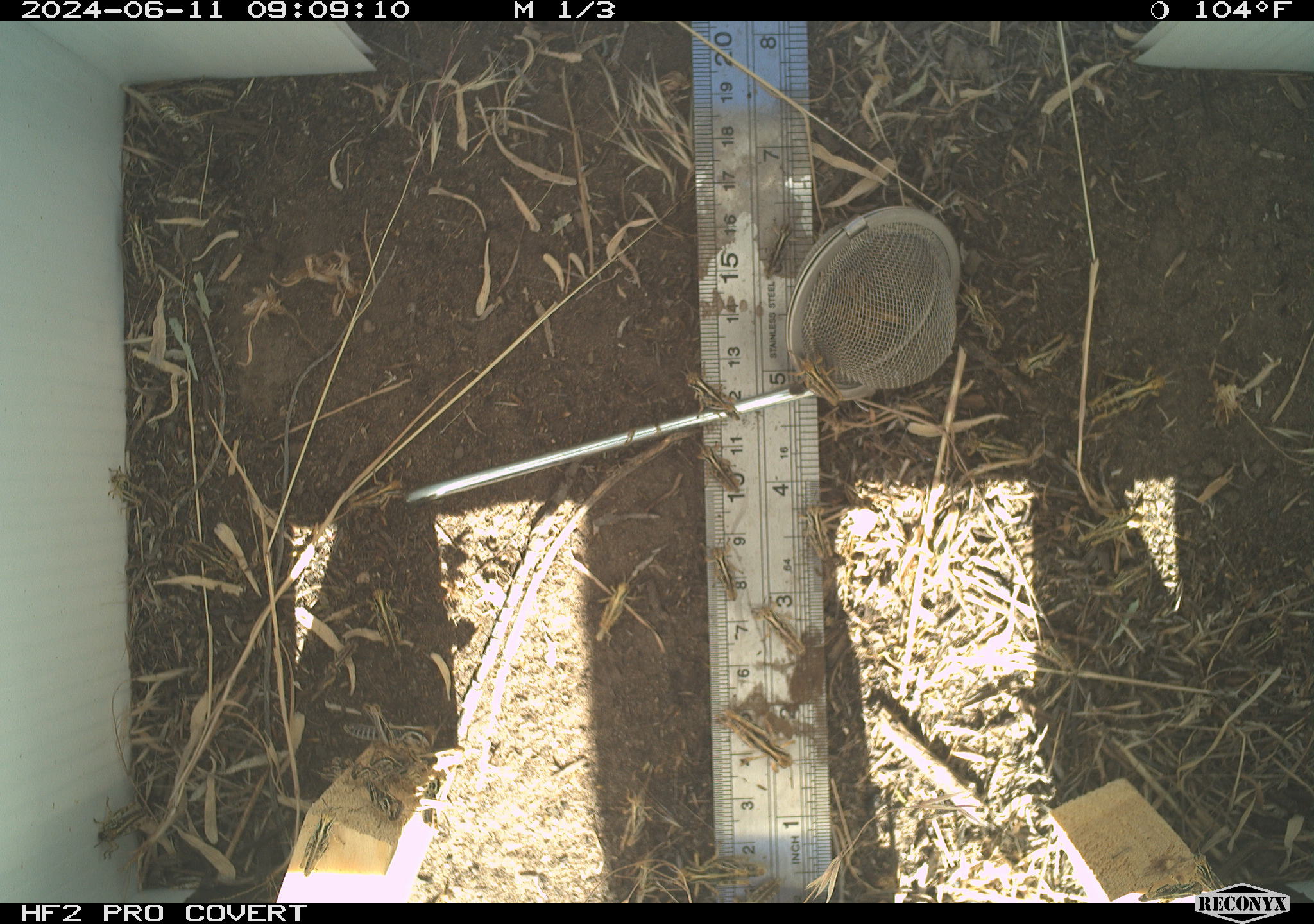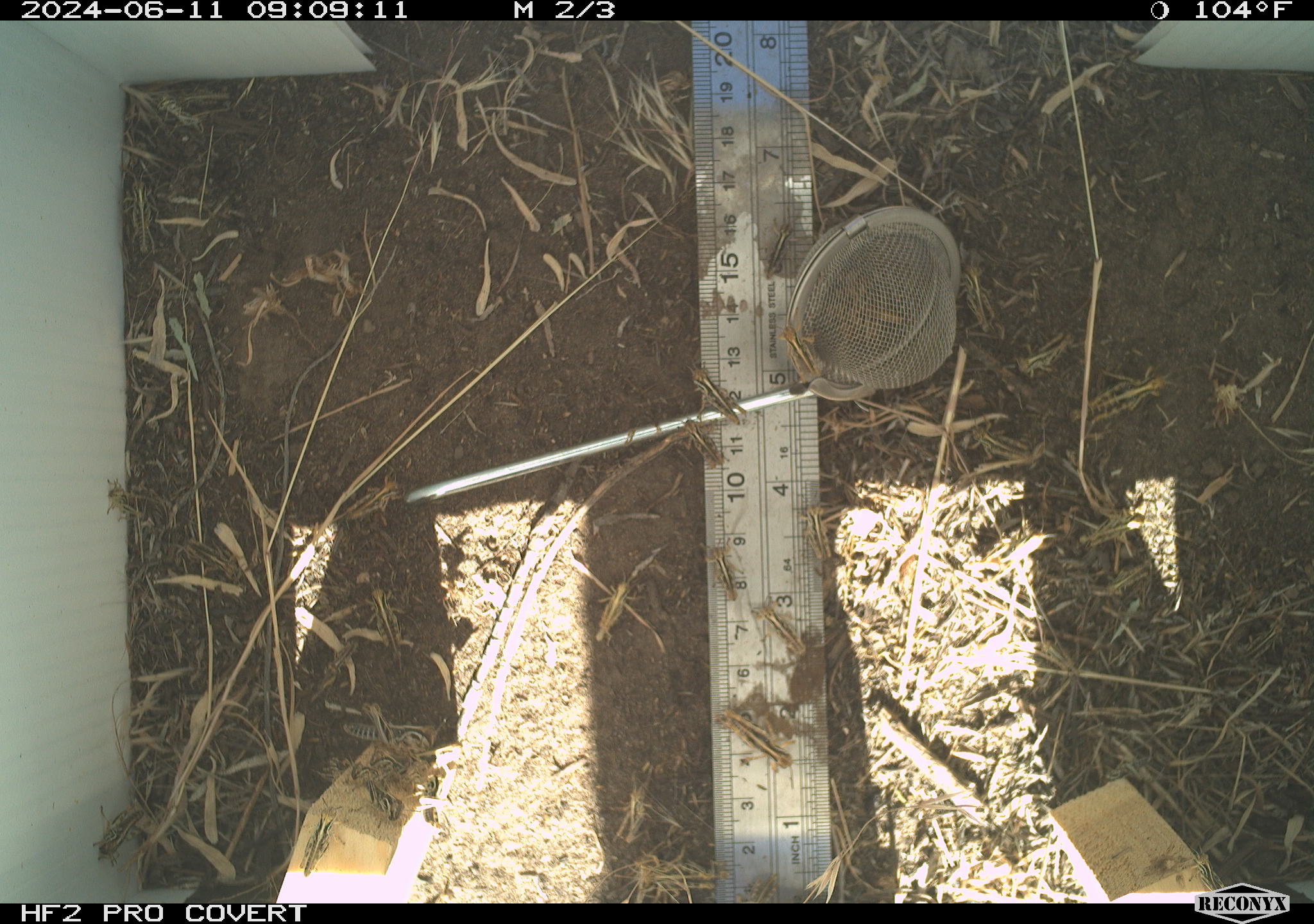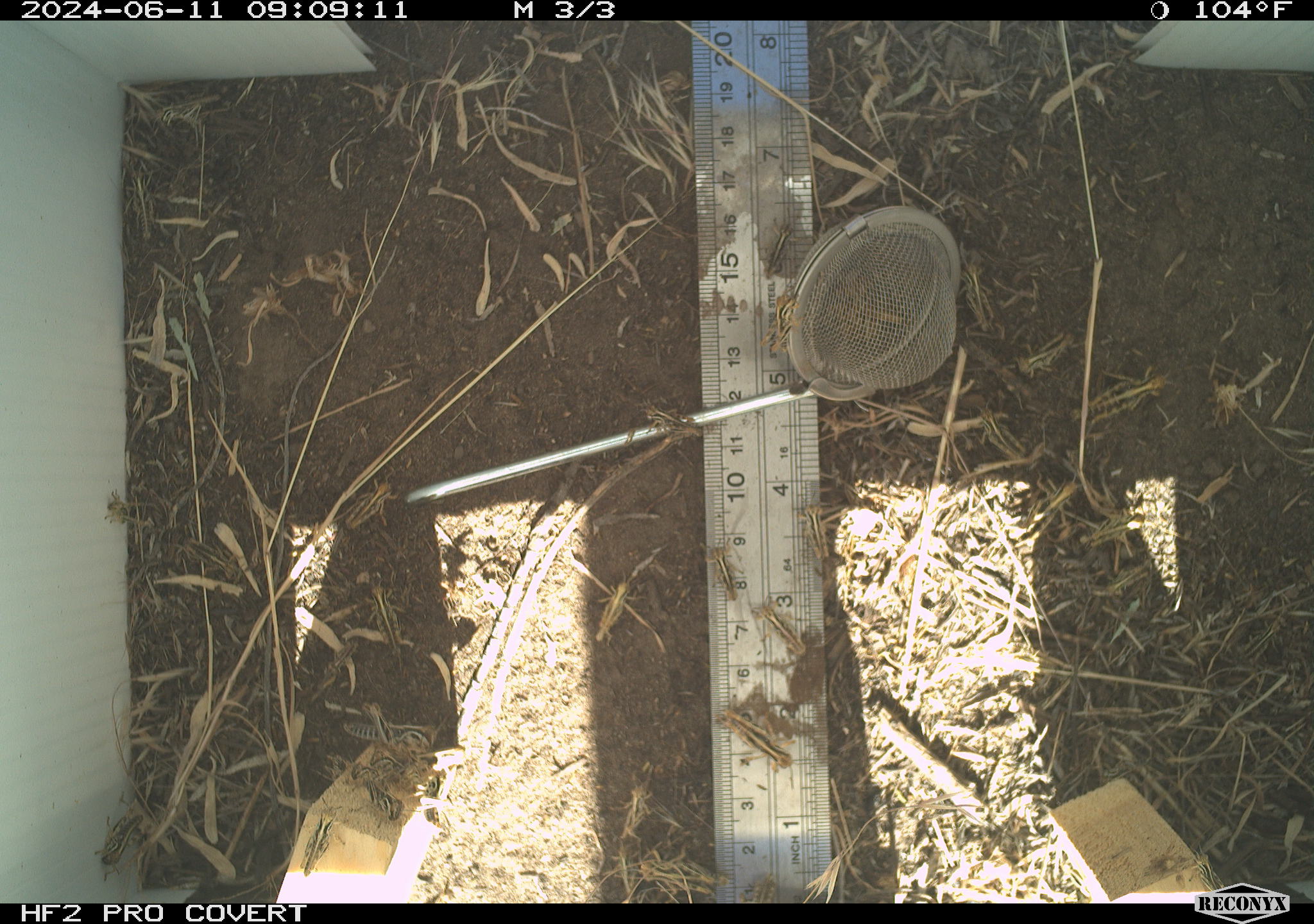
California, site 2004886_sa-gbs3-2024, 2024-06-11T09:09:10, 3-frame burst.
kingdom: Animalia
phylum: Arthropoda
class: Insecta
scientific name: Insecta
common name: insect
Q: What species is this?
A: Insect (Insecta).